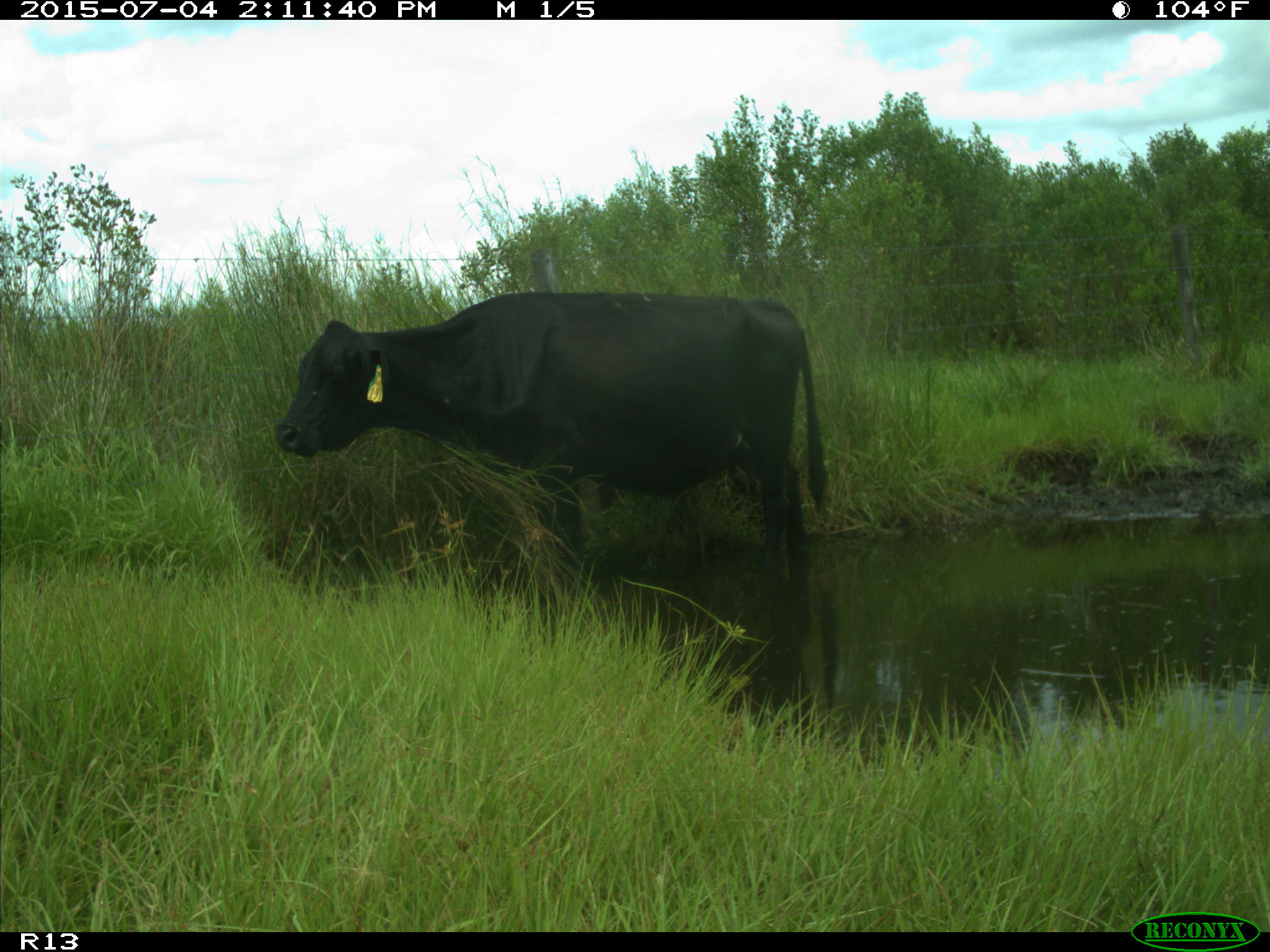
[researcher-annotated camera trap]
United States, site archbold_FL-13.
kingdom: Animalia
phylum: Chordata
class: Mammalia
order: Artiodactyla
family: Bovidae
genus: Bos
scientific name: Bos taurus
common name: domestic cow